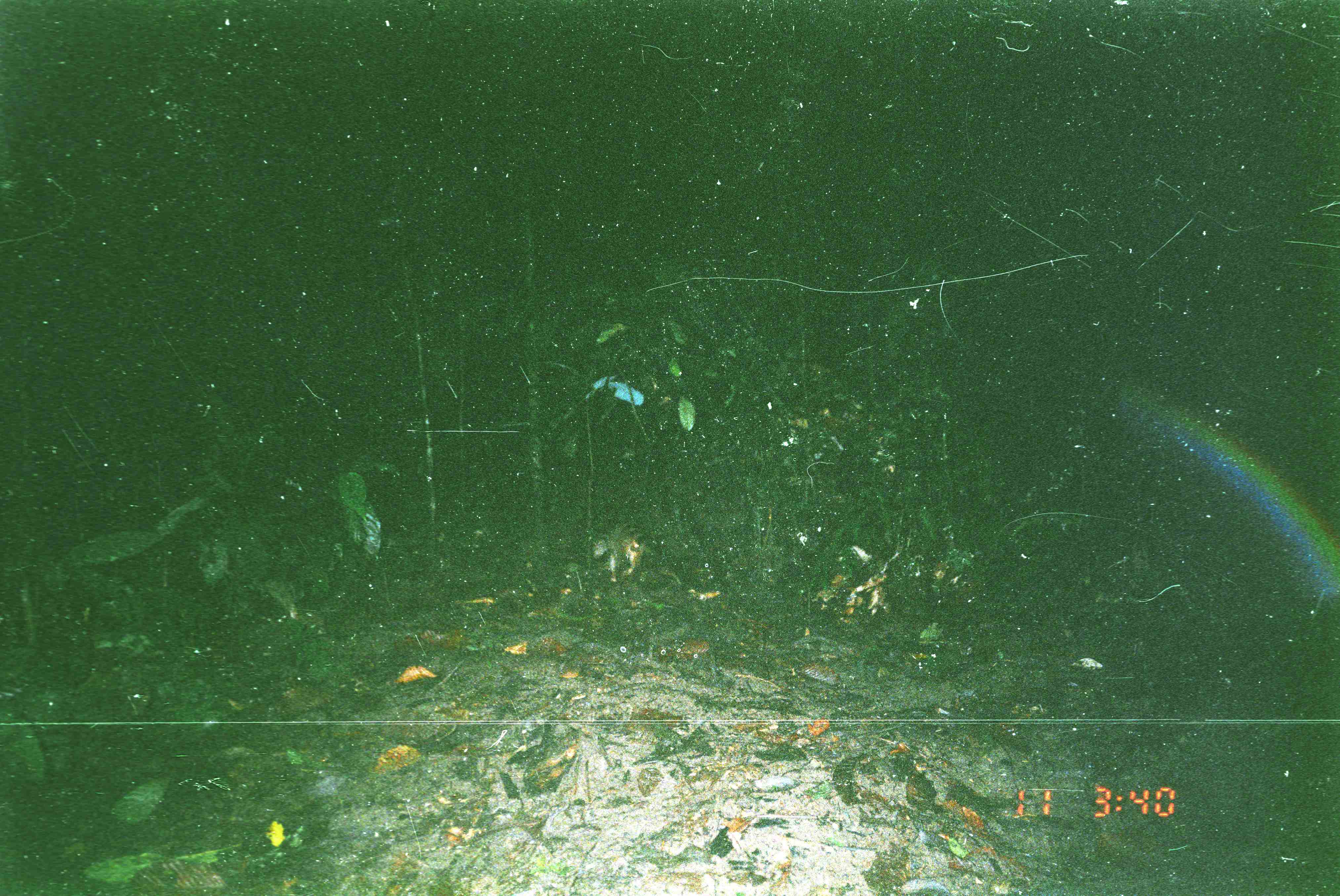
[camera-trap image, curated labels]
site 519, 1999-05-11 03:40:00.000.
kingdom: Animalia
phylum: Chordata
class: Mammalia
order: Carnivora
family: Viverridae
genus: Hemigalus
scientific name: Hemigalus derbyanus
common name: banded civet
Hemigalus derbyanus (banded civet), count 1.